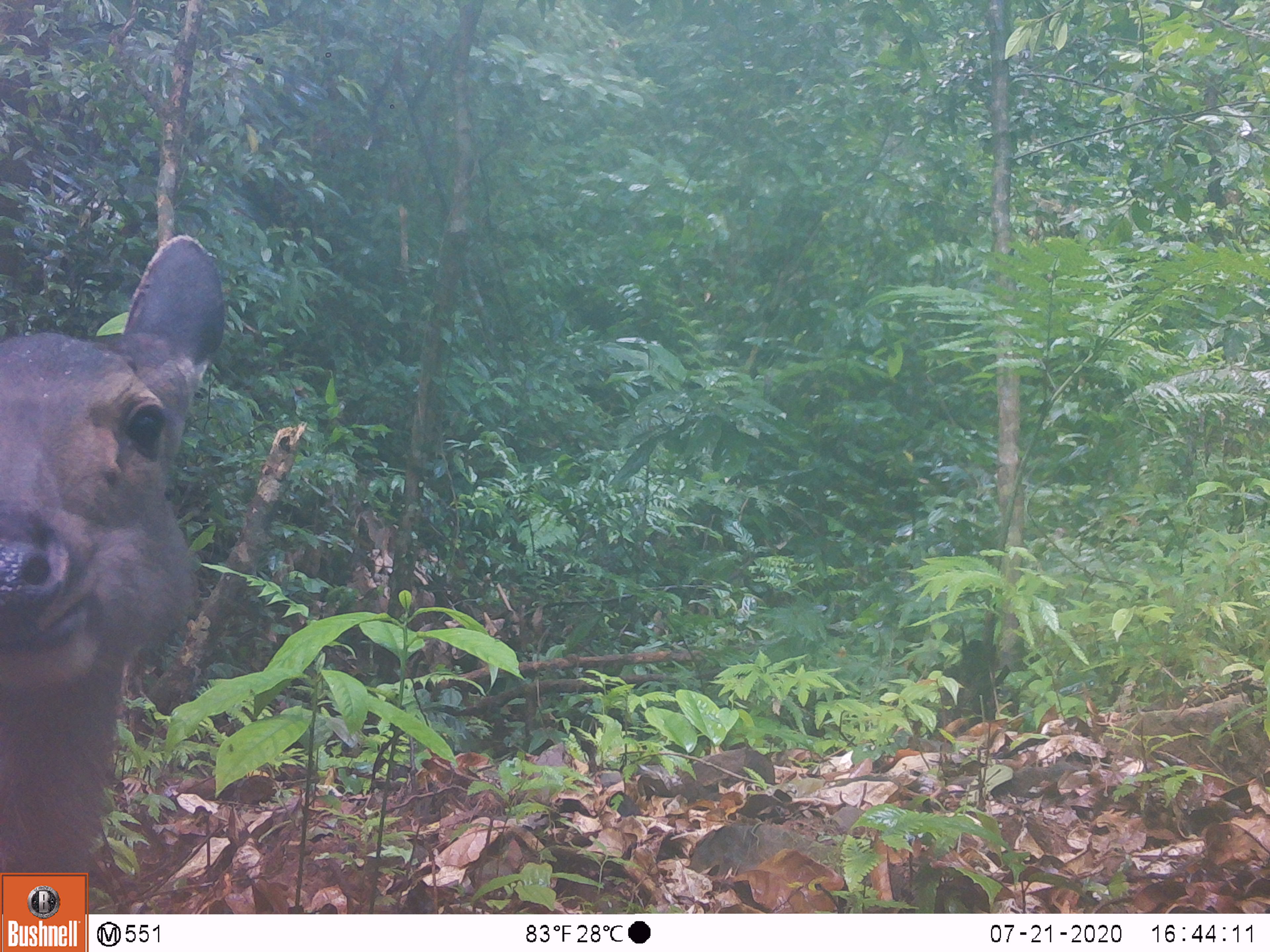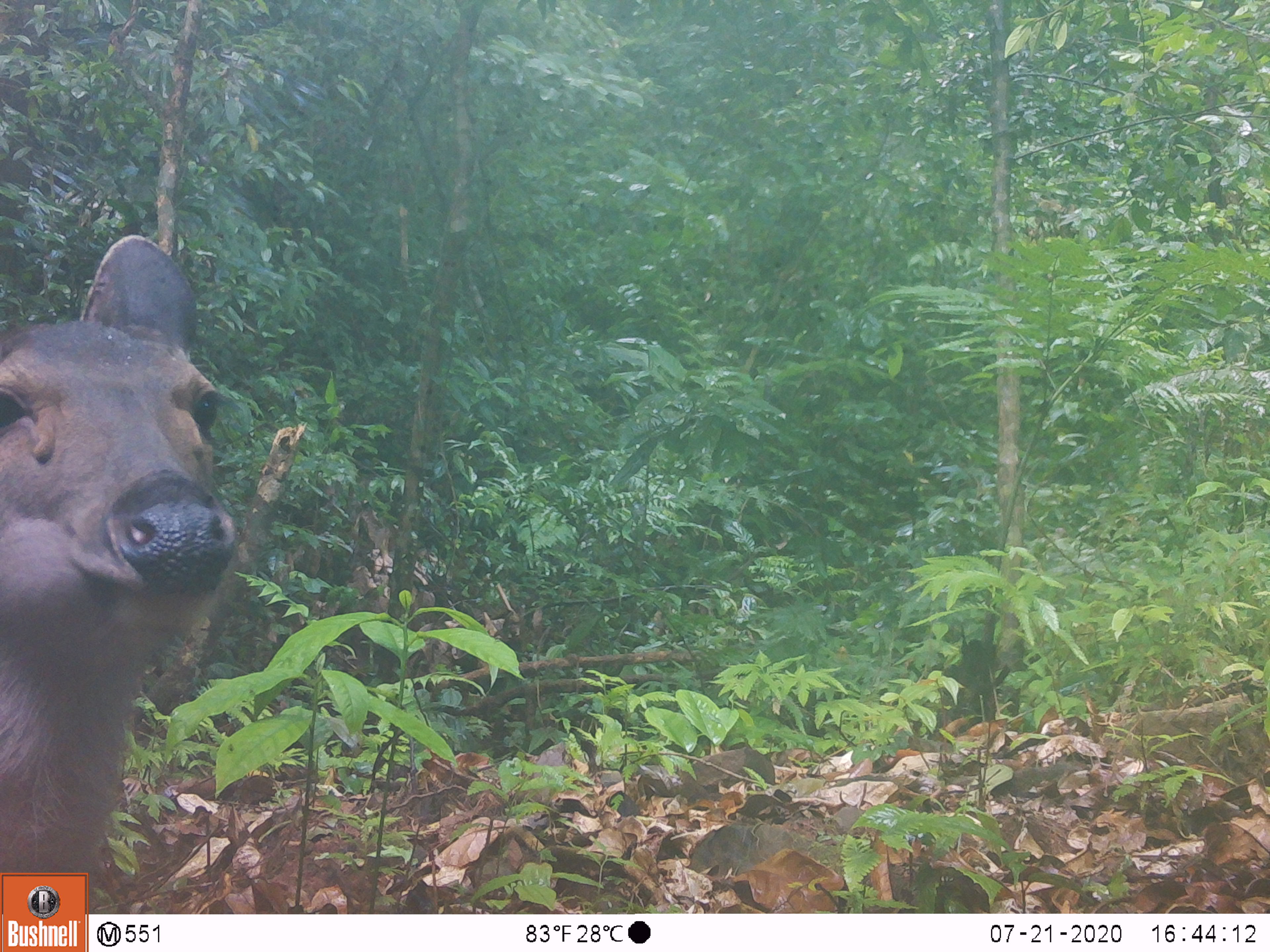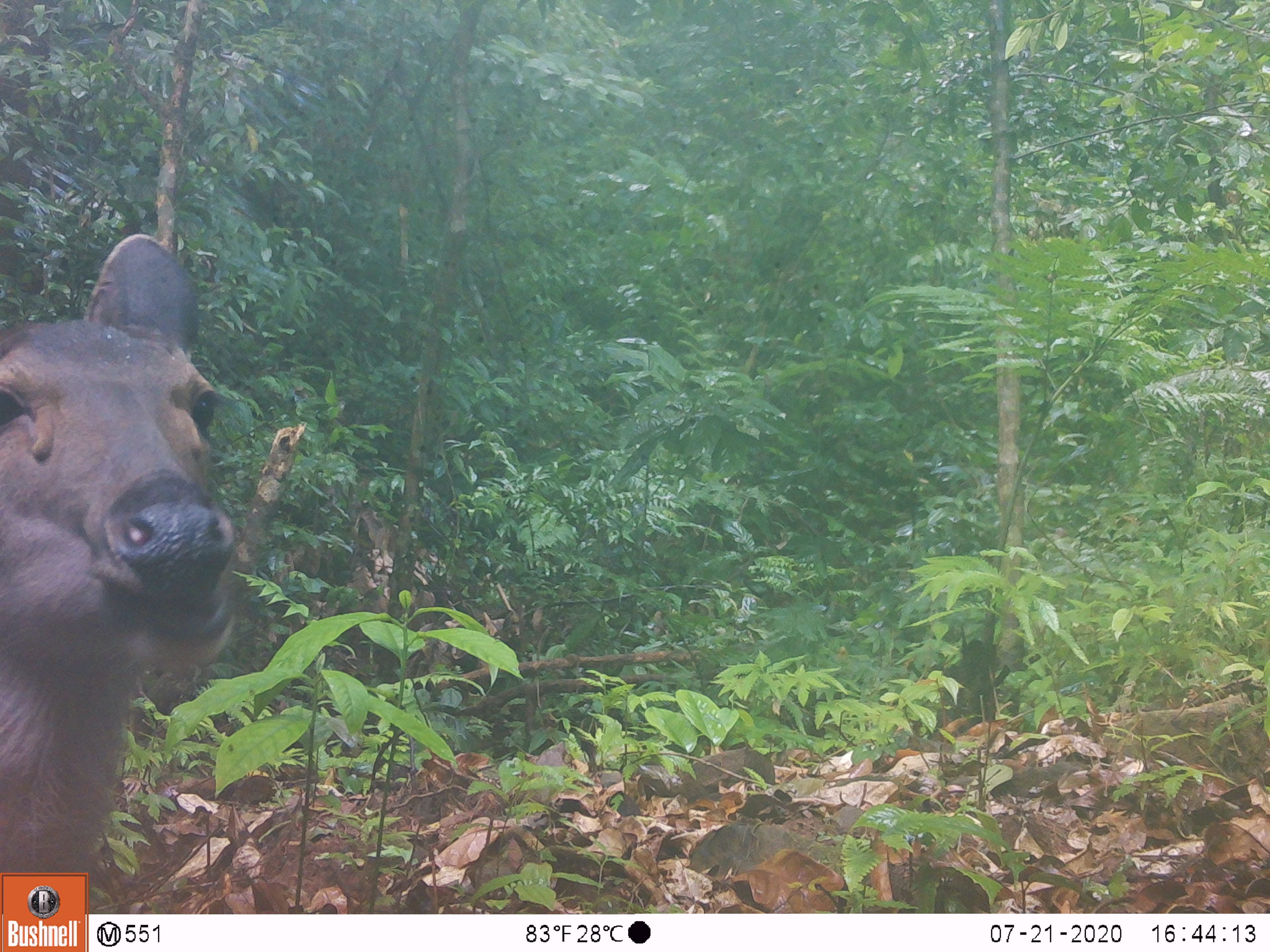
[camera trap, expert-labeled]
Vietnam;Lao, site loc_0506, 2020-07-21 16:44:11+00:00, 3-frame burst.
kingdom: Animalia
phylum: Chordata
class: Mammalia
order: Artiodactyla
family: Cervidae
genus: Rusa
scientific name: Rusa unicolor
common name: sambar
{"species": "sambar (Rusa unicolor)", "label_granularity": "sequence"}